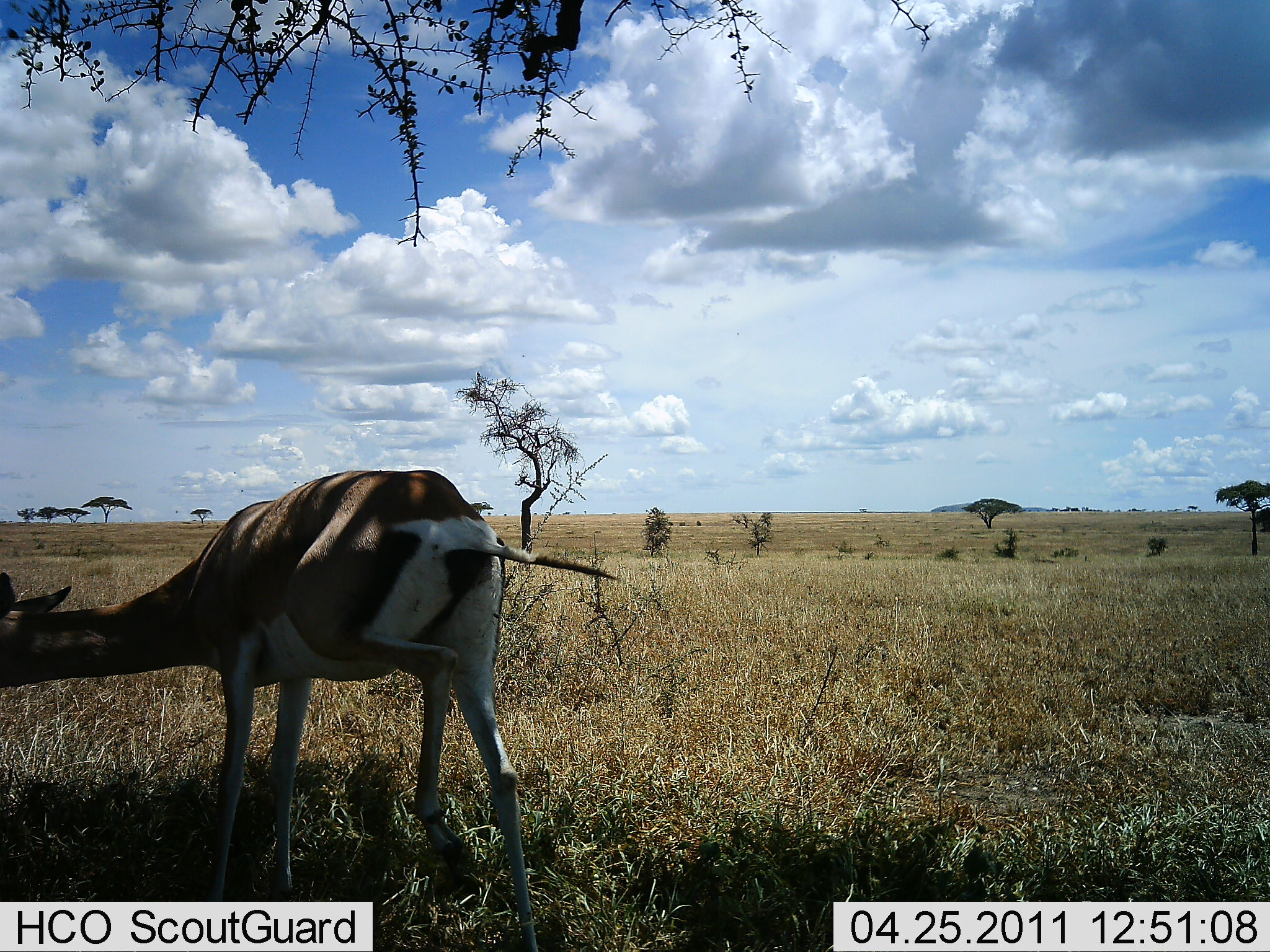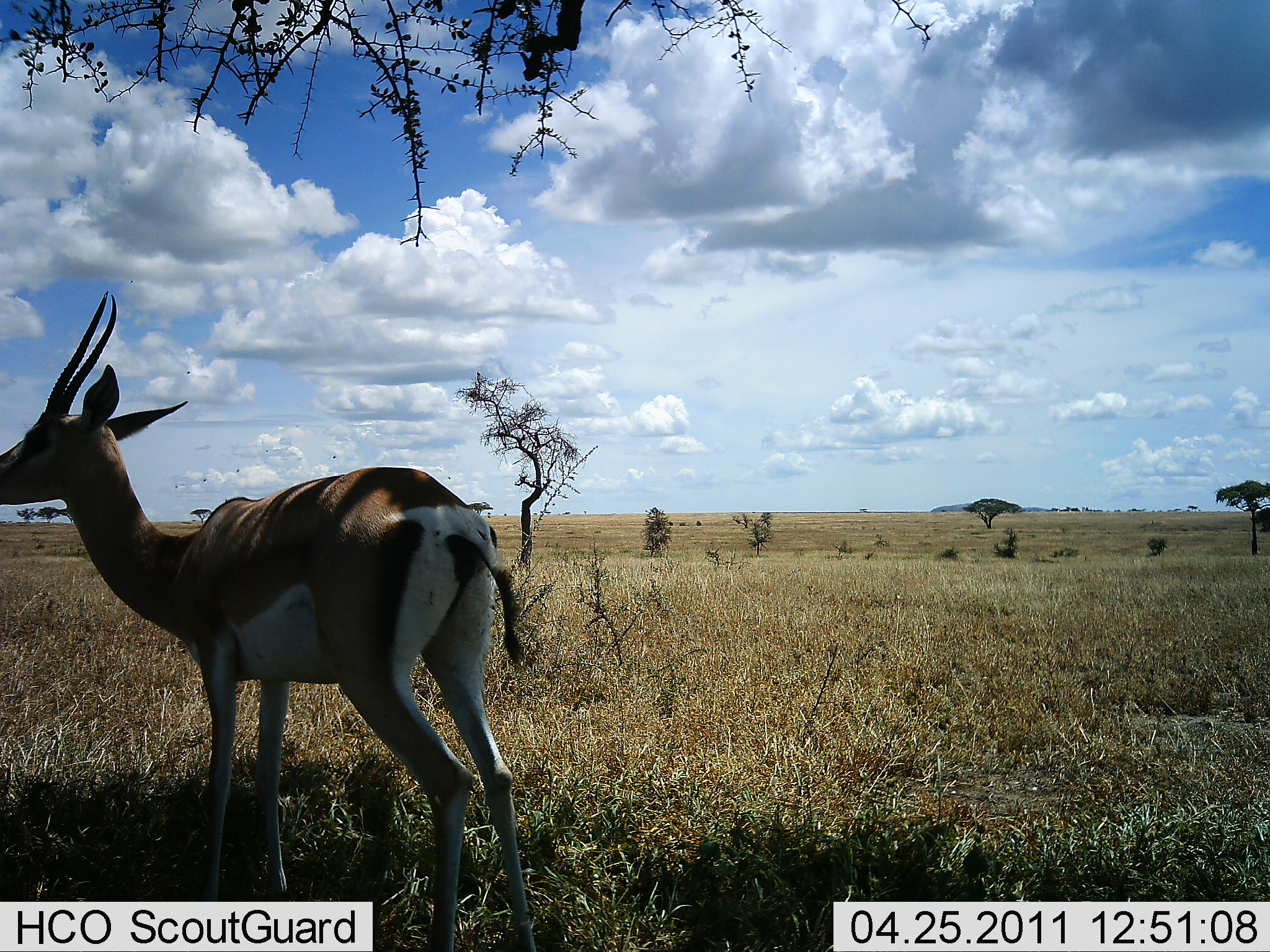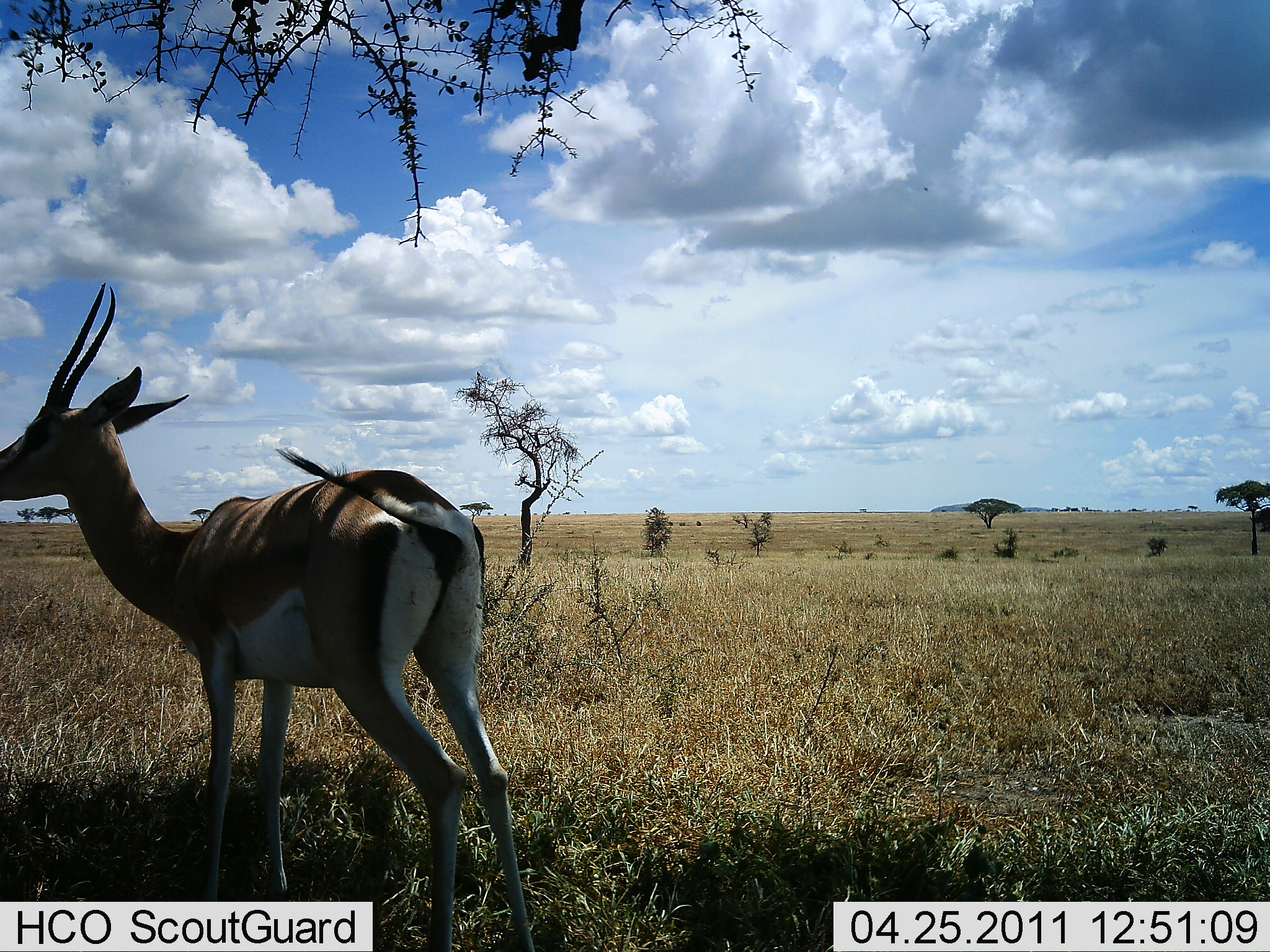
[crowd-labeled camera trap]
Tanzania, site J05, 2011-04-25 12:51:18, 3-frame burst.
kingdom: Animalia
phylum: Chordata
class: Mammalia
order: Artiodactyla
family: Bovidae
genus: Nanger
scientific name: Nanger granti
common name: grant's gazelle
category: gazellegrants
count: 1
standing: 70%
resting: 10%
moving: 20%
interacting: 10%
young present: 0%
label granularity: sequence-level